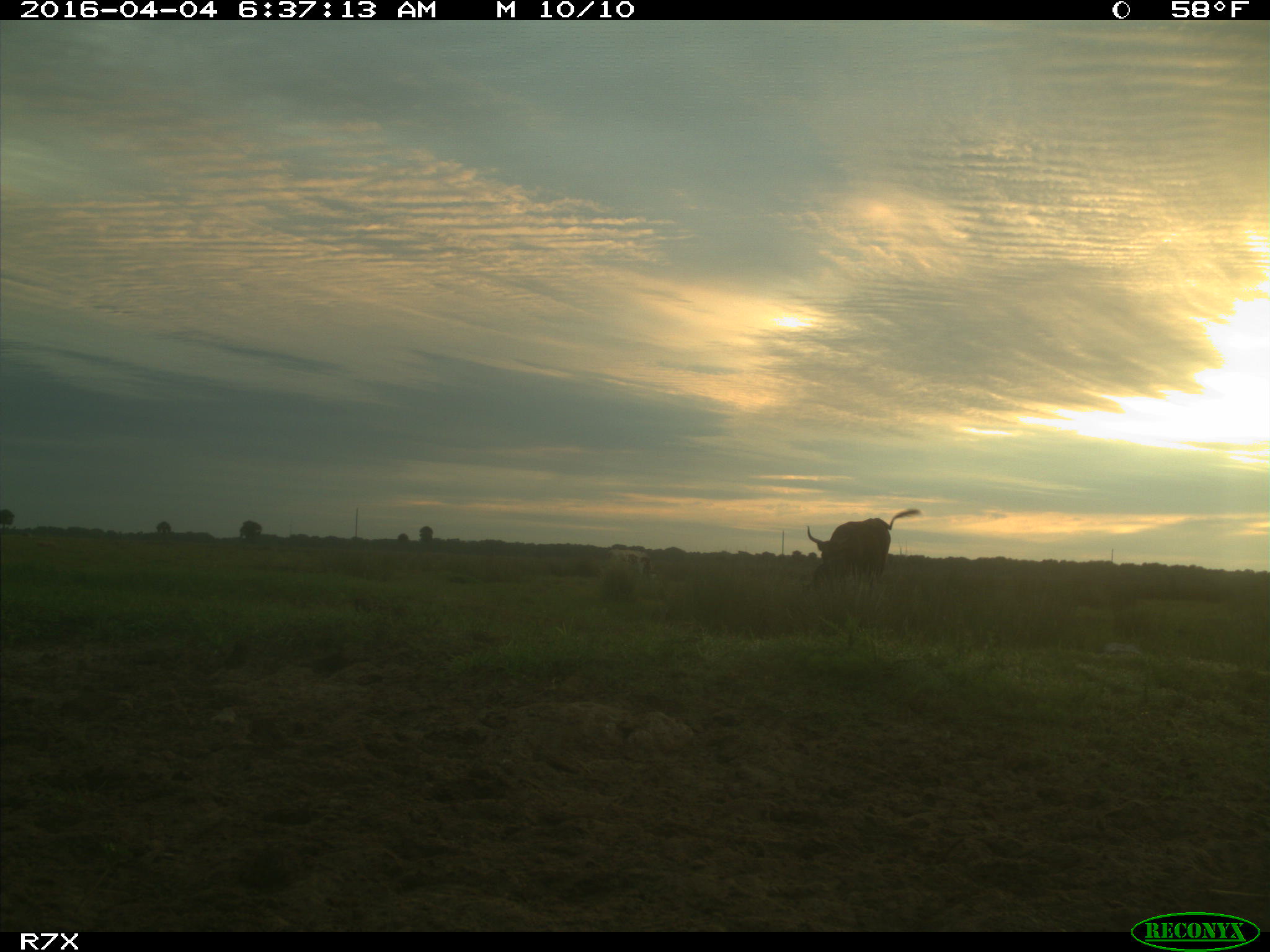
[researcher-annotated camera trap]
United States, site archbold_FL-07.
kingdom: Animalia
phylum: Chordata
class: Mammalia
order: Artiodactyla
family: Bovidae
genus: Bos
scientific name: Bos taurus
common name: domestic cow